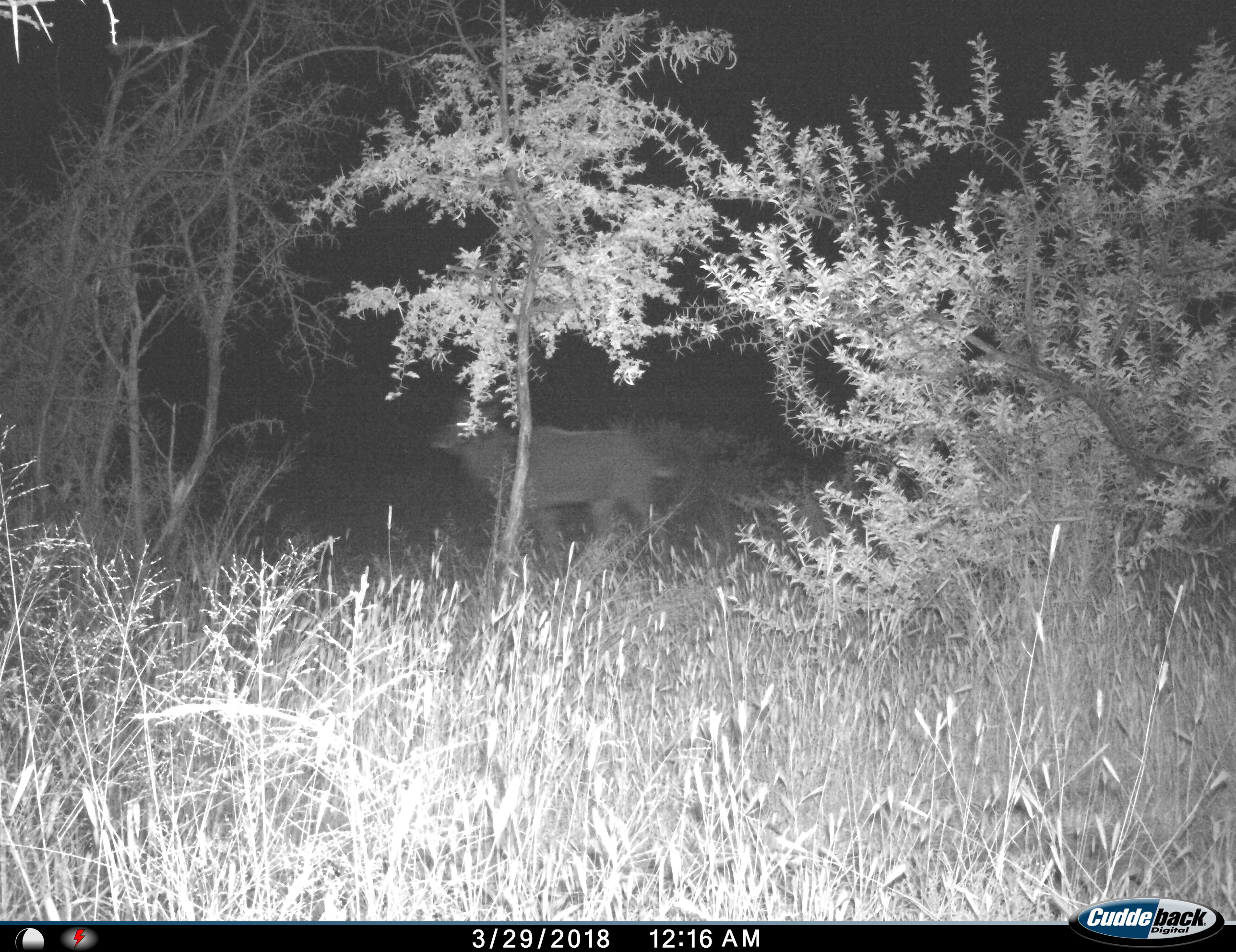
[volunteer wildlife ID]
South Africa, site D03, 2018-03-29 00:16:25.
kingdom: Animalia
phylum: Chordata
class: Mammalia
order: Carnivora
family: Hyaenidae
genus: Parahyaena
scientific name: Parahyaena brunnea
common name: brown hyena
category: hyenabrown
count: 1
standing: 50%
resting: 0%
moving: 100%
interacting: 0%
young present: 0%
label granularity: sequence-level